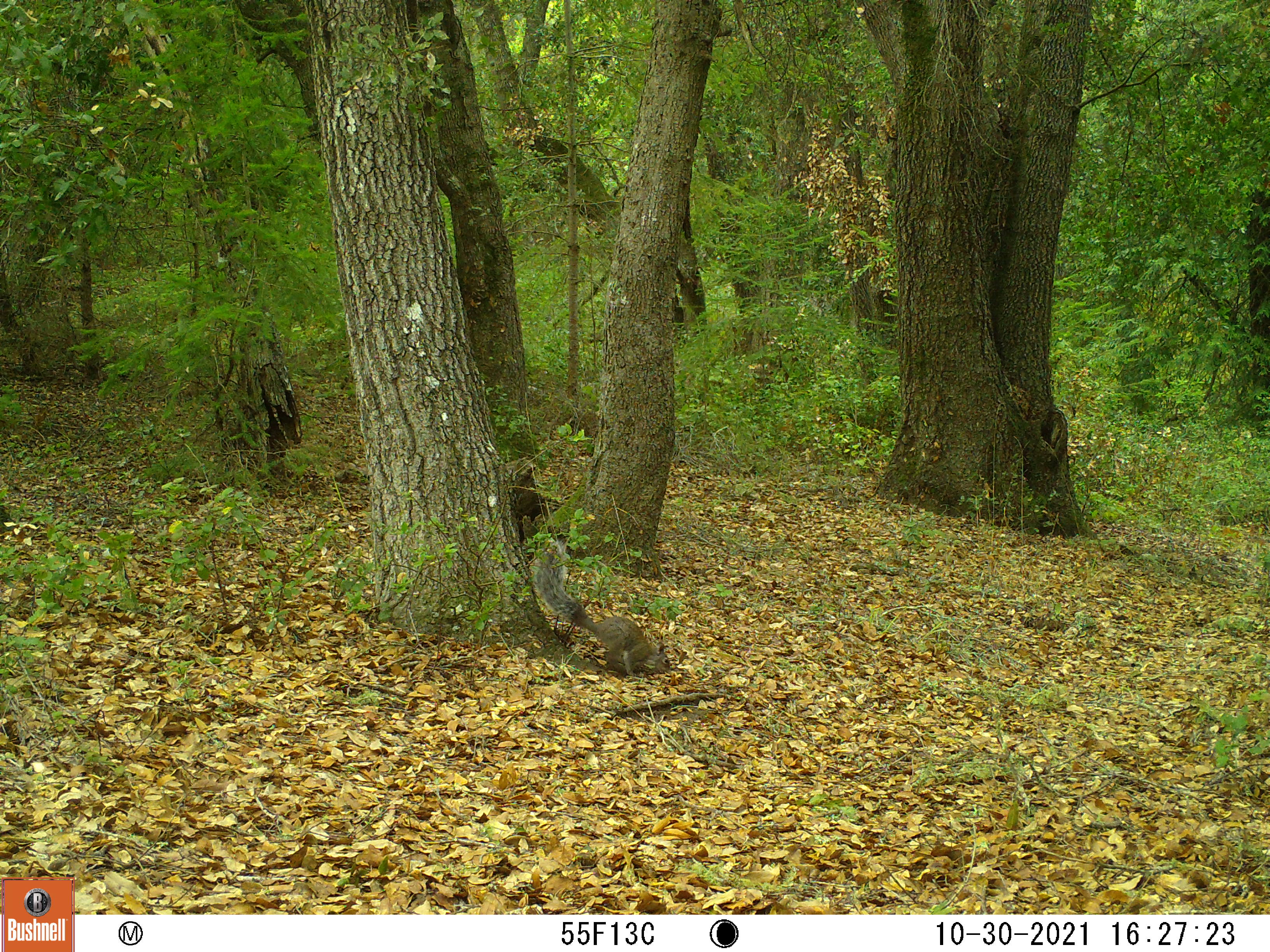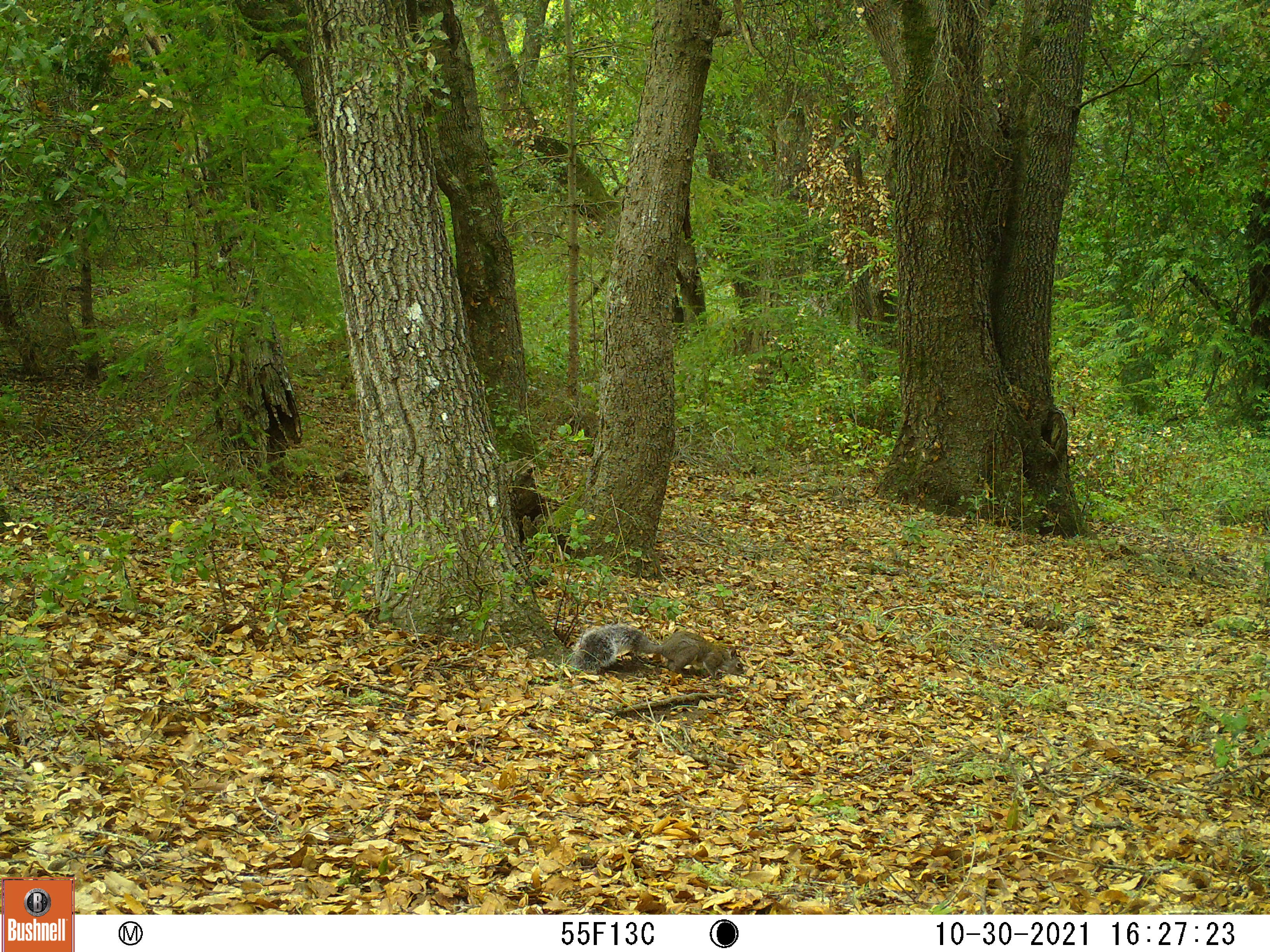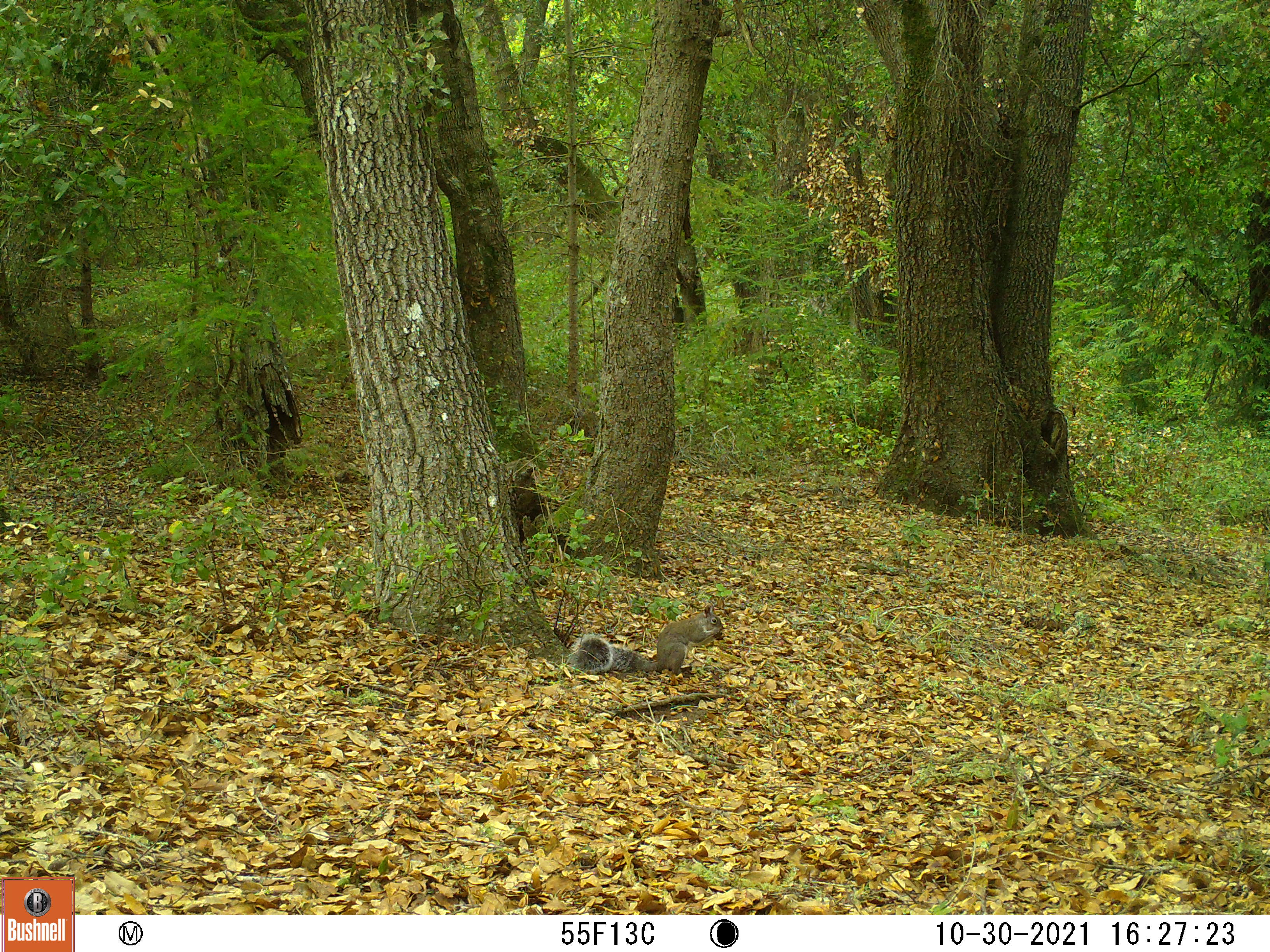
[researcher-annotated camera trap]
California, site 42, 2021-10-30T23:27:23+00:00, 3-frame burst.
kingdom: Animalia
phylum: Chordata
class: Mammalia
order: Rodentia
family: Sciuridae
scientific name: Sciuridae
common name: squirrel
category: unknown squirrel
Unknown squirrel (squirrel) (Sciuridae).